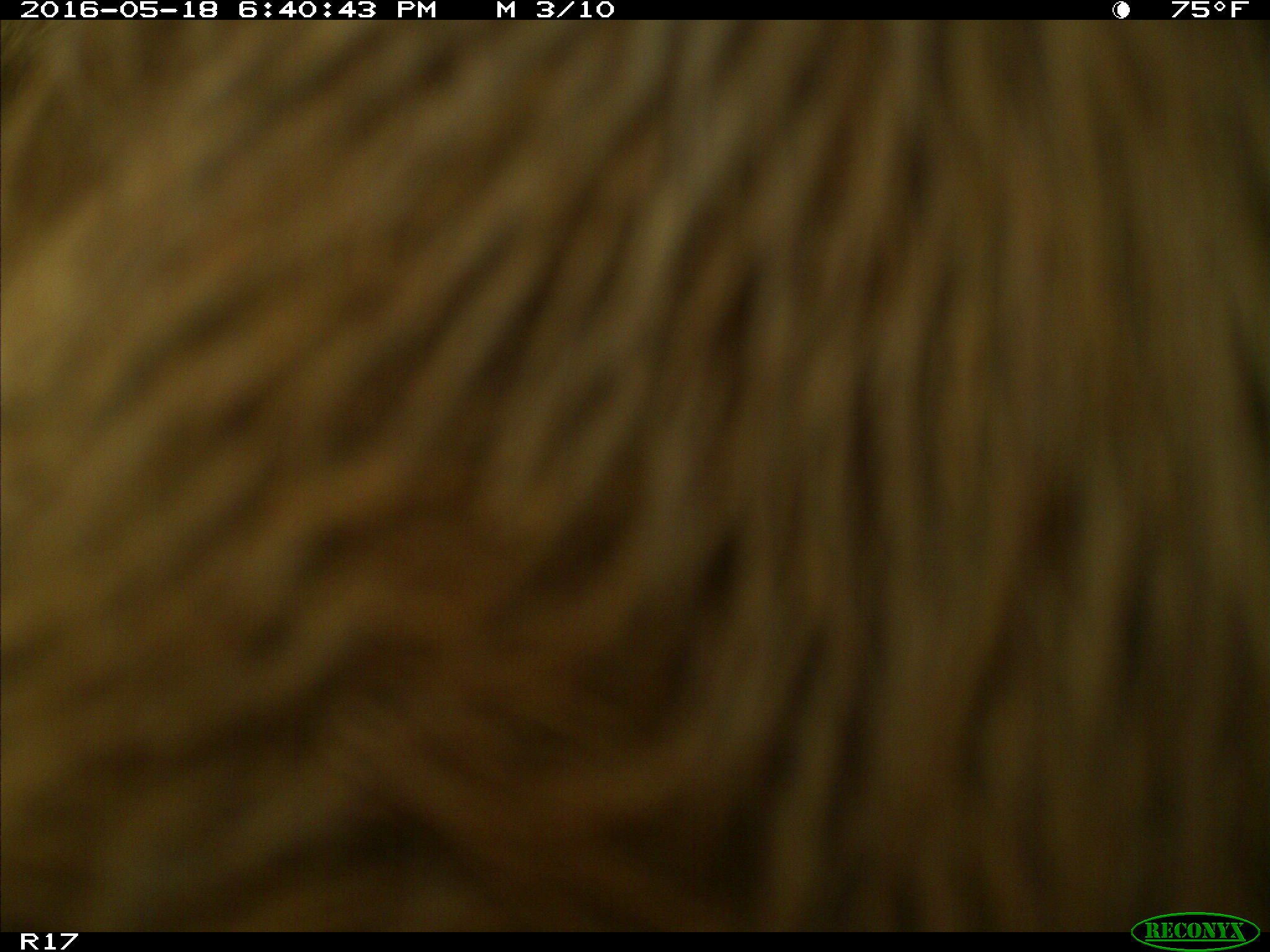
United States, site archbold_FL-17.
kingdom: Animalia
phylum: Chordata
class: Mammalia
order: Artiodactyla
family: Bovidae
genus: Bos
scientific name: Bos taurus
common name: domestic cow